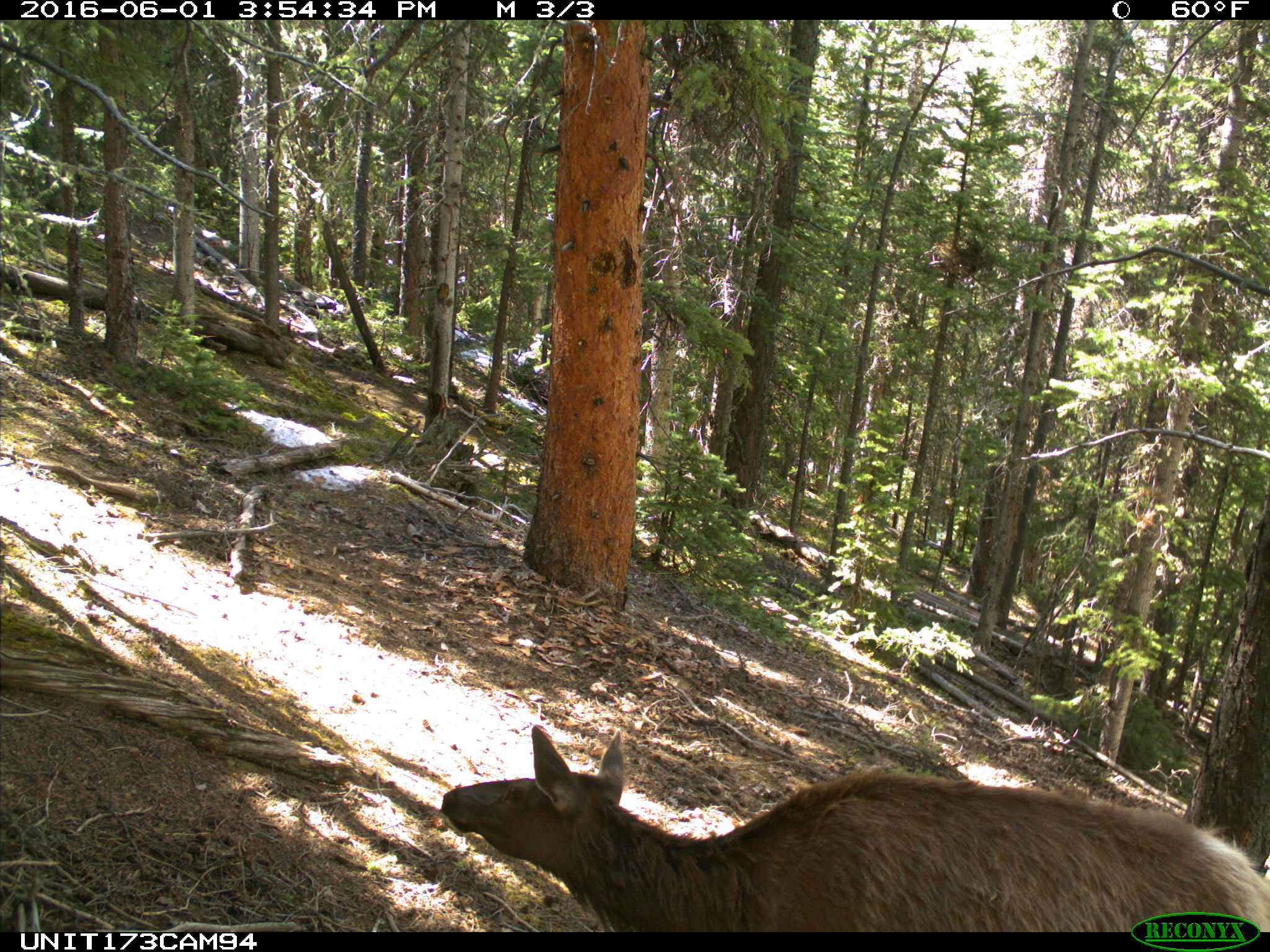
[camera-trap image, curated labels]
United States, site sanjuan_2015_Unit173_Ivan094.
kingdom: Animalia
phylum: Chordata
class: Mammalia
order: Artiodactyla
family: Cervidae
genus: Cervus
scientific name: Cervus elaphus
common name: red deer